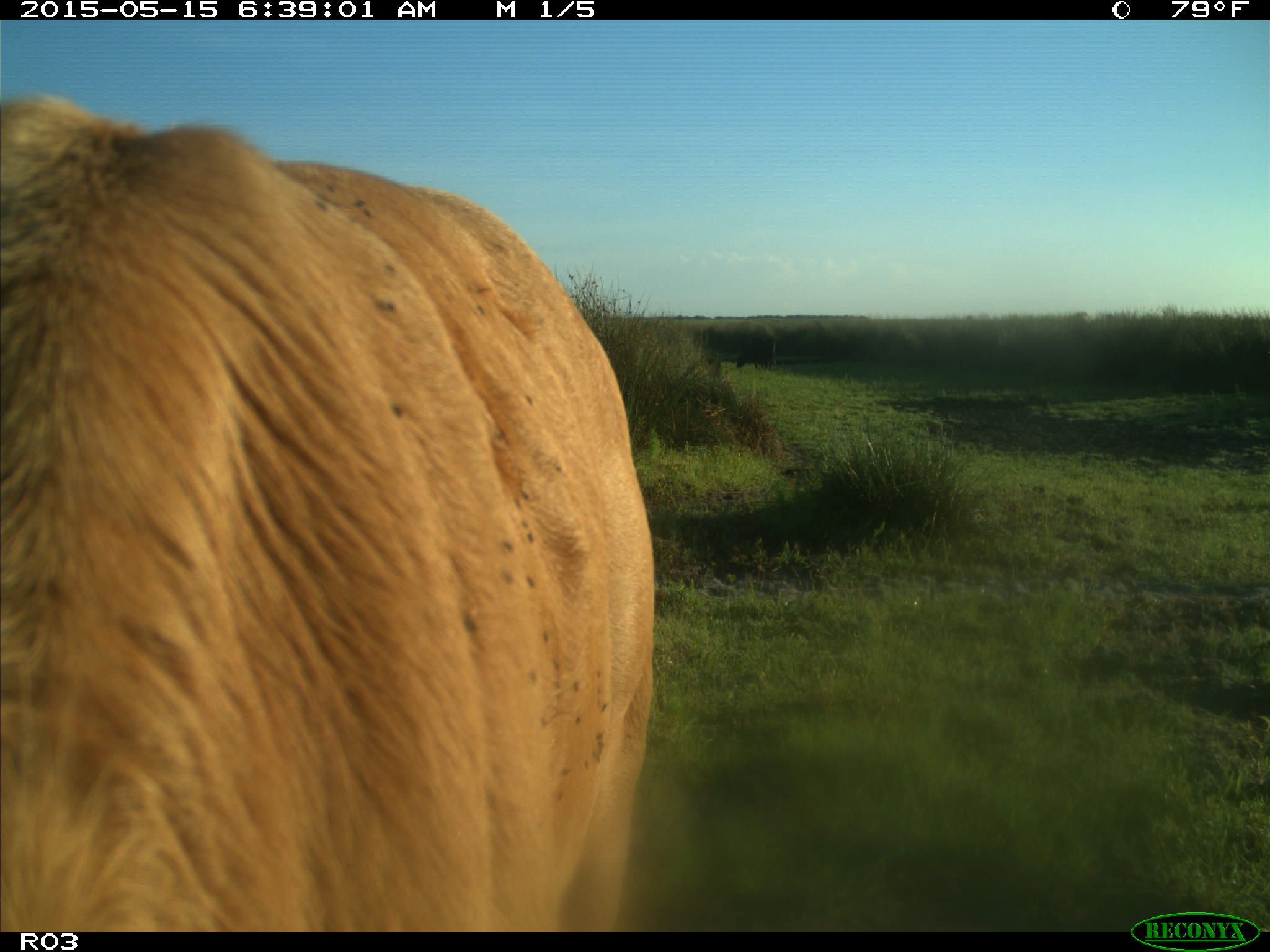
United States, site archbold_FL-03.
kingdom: Animalia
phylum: Chordata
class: Mammalia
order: Artiodactyla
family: Bovidae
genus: Bos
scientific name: Bos taurus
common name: domestic cow